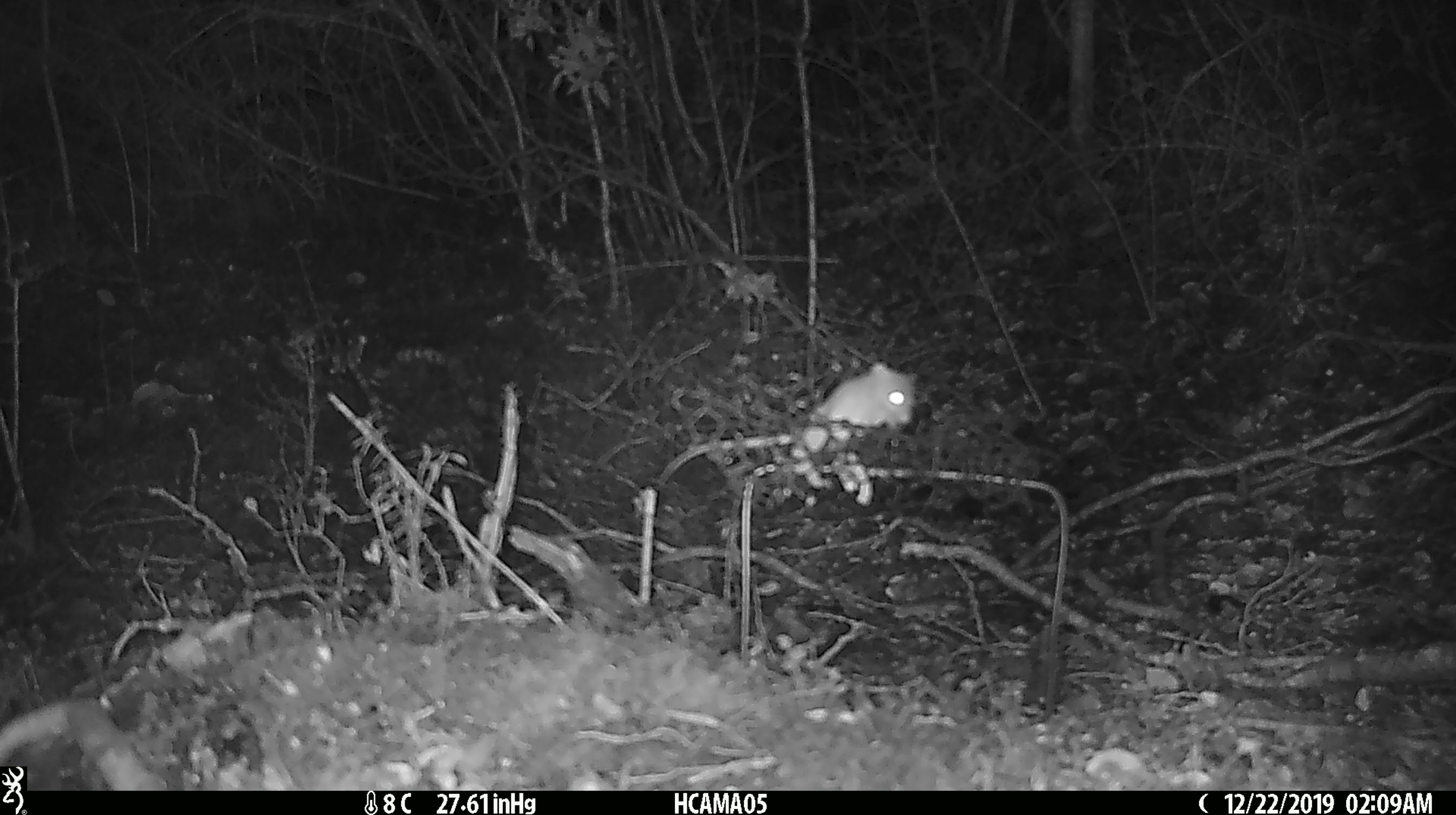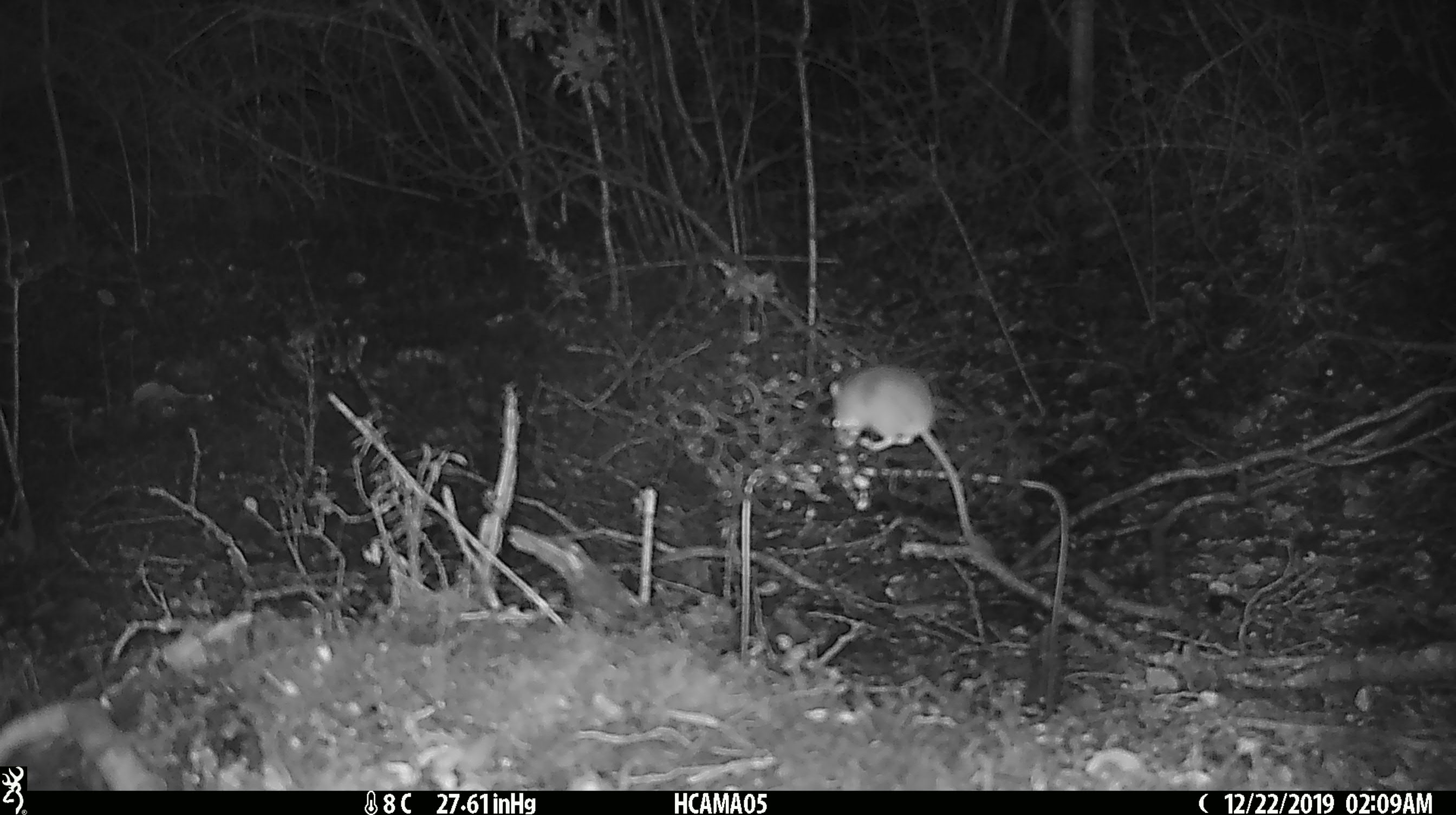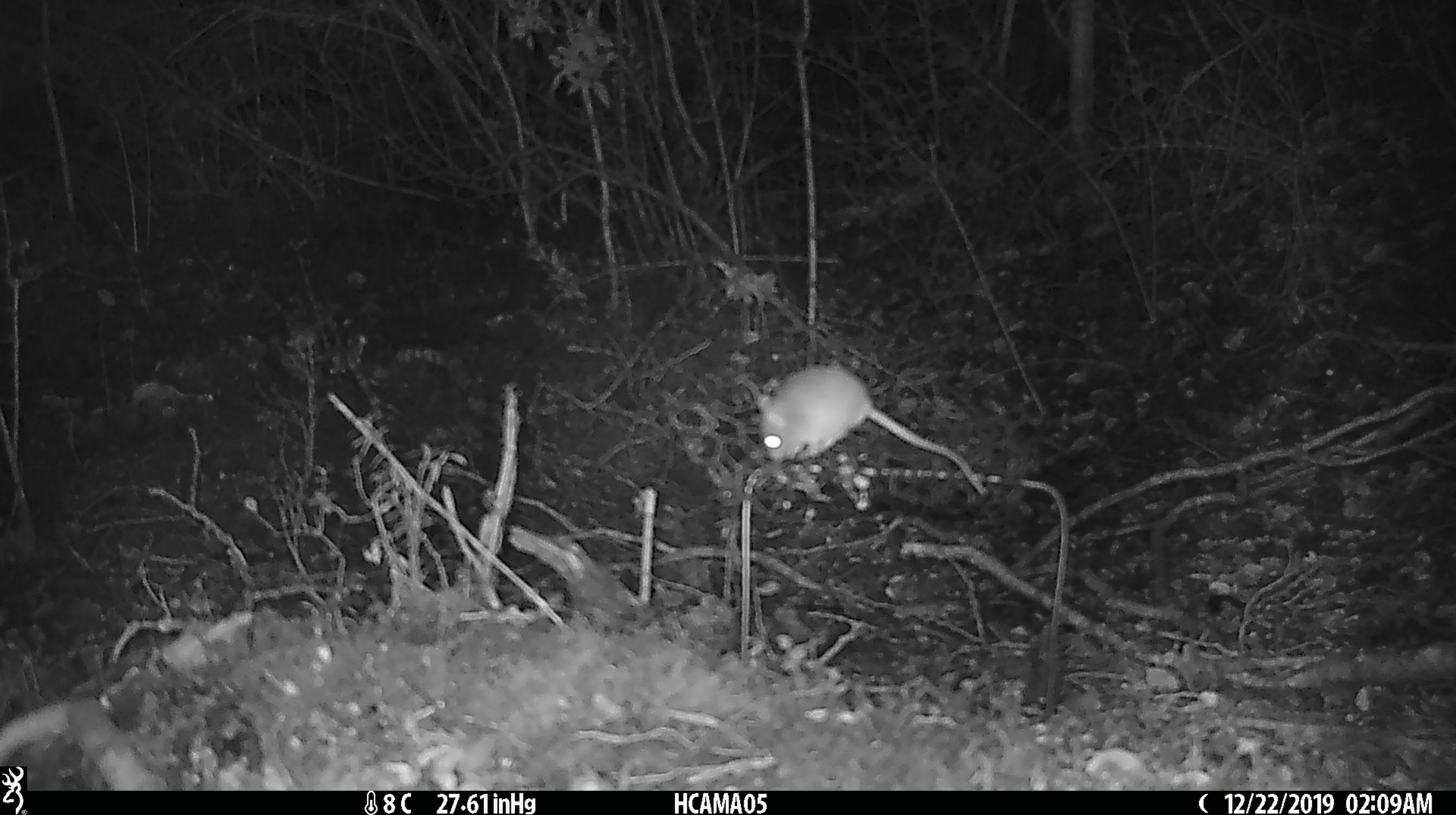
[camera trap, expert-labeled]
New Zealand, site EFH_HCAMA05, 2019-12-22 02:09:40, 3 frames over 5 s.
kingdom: Animalia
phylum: Chordata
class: Mammalia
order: Rodentia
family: Muridae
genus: Mus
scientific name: Mus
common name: mouse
Mouse (Mus).